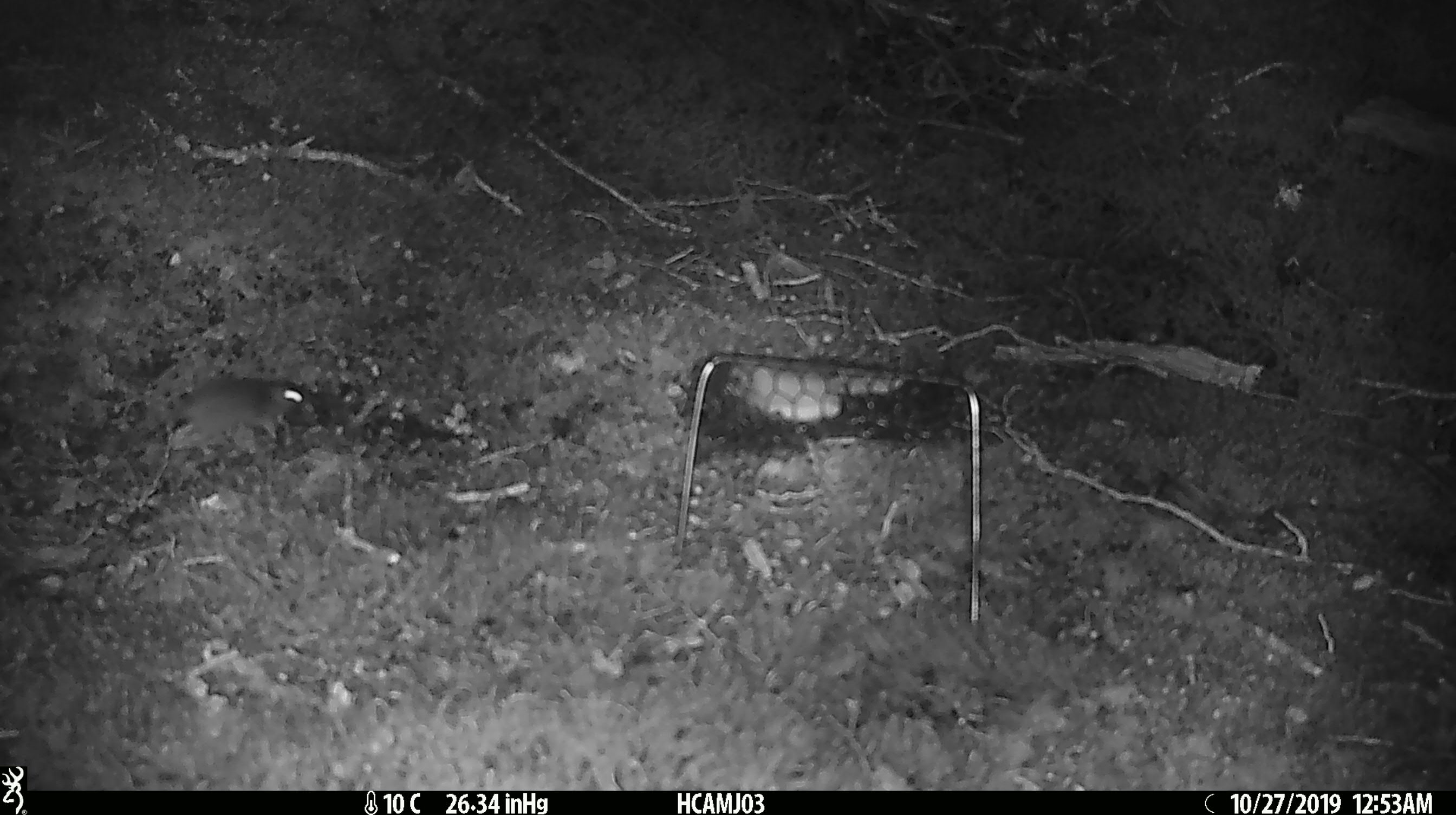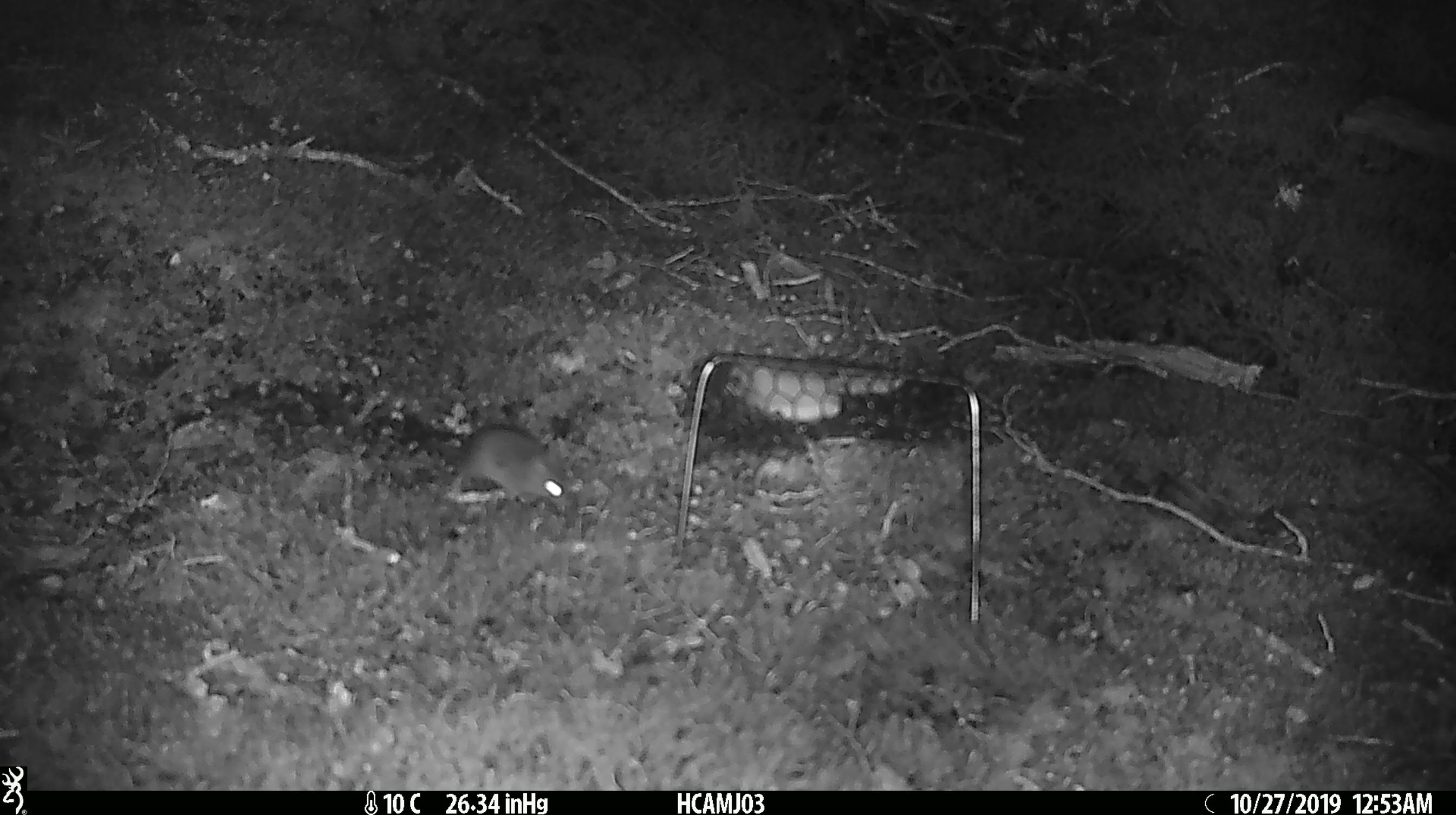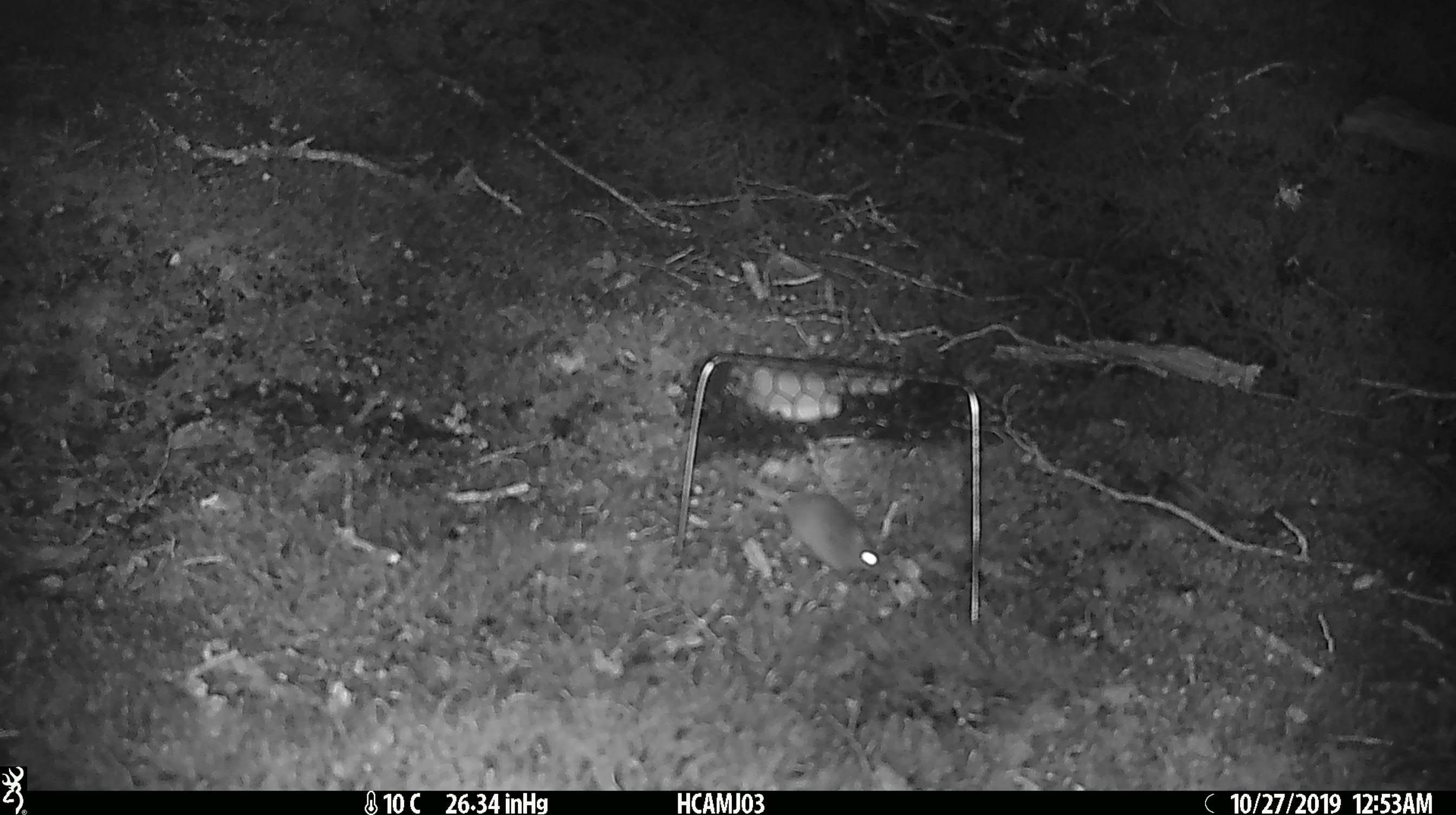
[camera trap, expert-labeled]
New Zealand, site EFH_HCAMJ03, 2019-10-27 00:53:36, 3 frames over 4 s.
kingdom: Animalia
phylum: Chordata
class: Mammalia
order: Rodentia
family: Muridae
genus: Mus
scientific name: Mus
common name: mouse